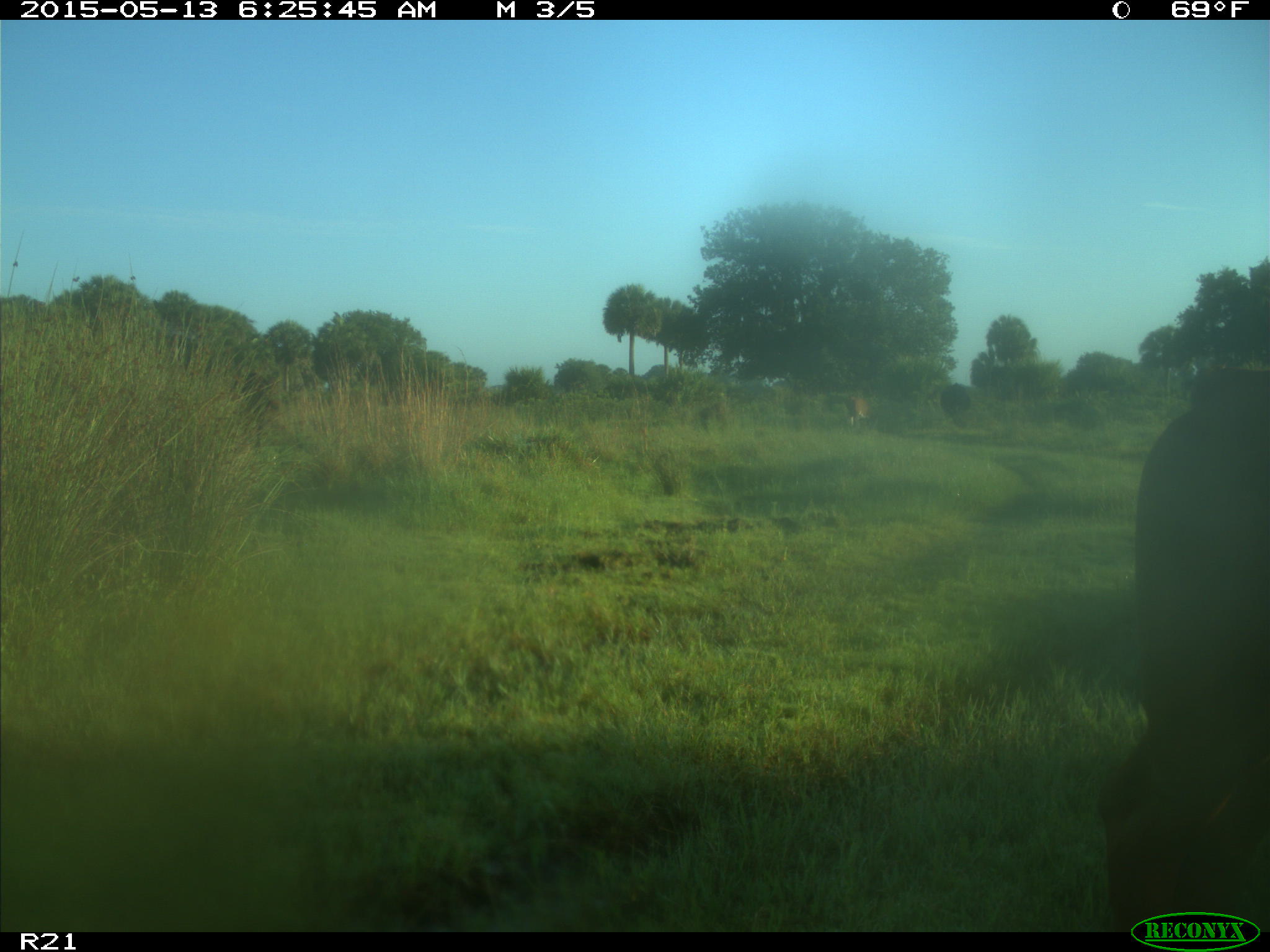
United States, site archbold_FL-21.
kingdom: Animalia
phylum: Chordata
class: Mammalia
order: Artiodactyla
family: Bovidae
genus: Bos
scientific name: Bos taurus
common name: domestic cow